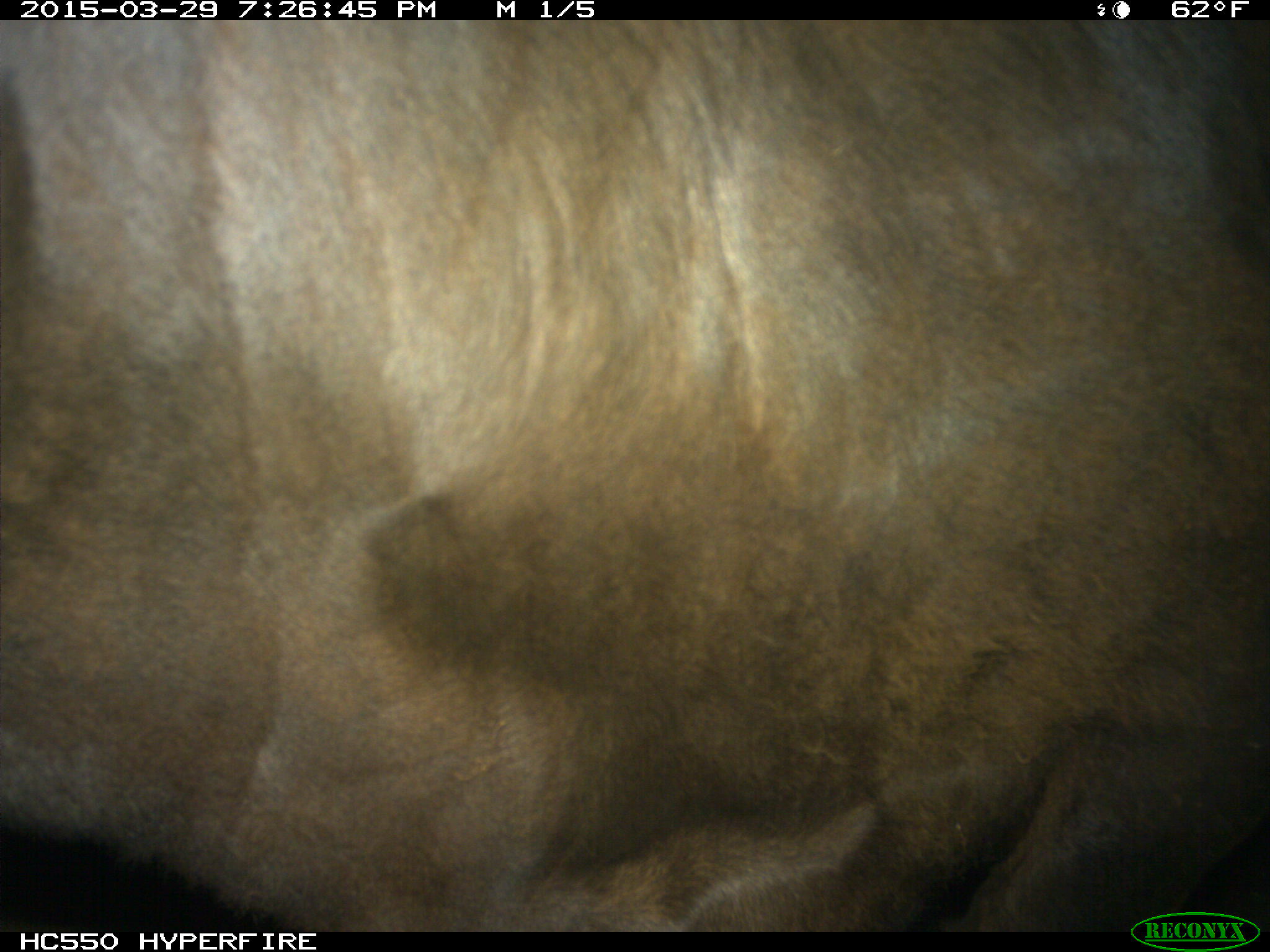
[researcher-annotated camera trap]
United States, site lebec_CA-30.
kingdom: Animalia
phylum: Chordata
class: Mammalia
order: Artiodactyla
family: Bovidae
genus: Bos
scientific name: Bos taurus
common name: domestic cow